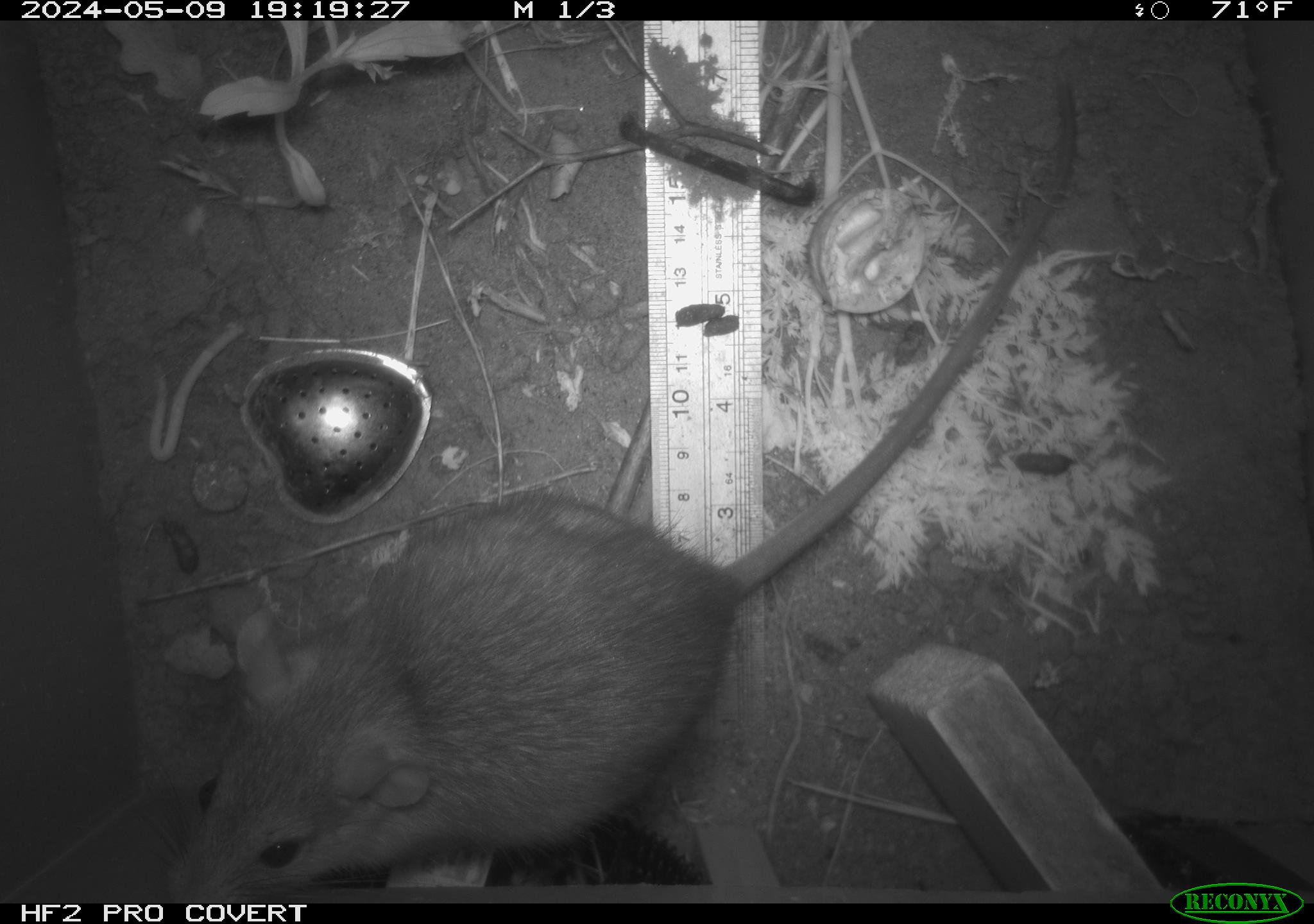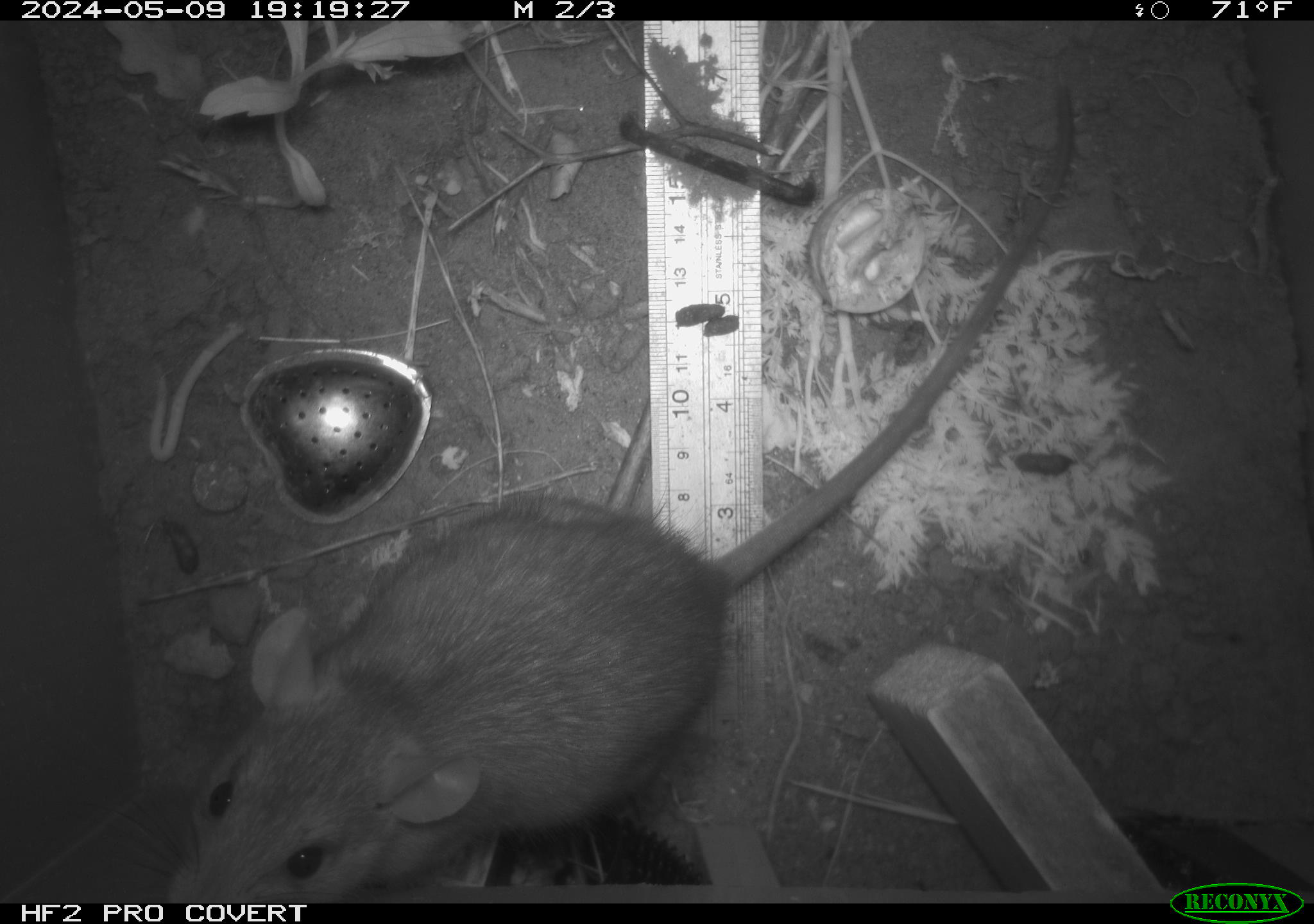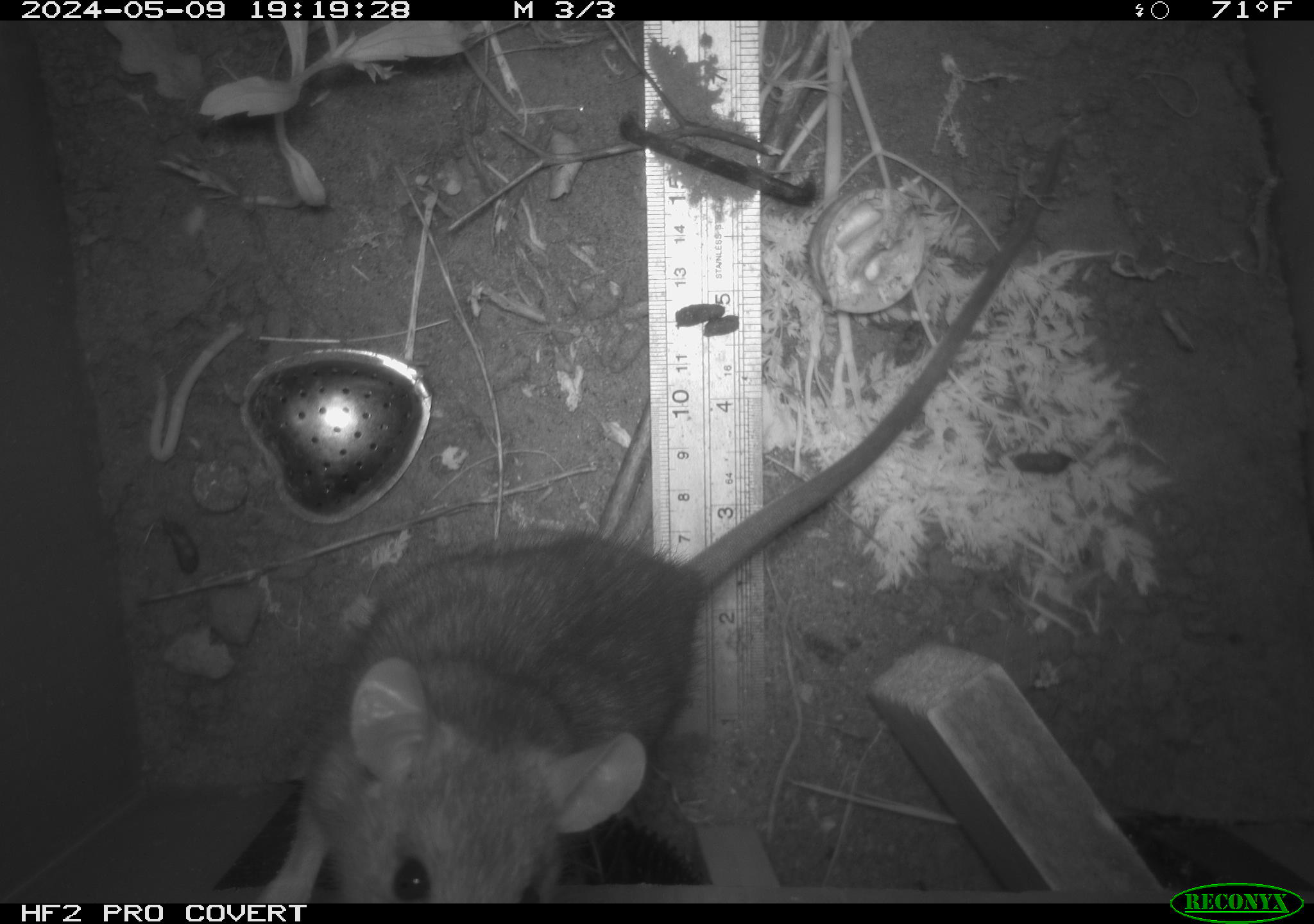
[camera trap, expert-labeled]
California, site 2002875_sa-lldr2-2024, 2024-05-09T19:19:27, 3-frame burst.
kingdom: Animalia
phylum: Chordata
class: Mammalia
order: Rodentia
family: Muridae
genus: Rattus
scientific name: Rattus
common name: rat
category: rattus species